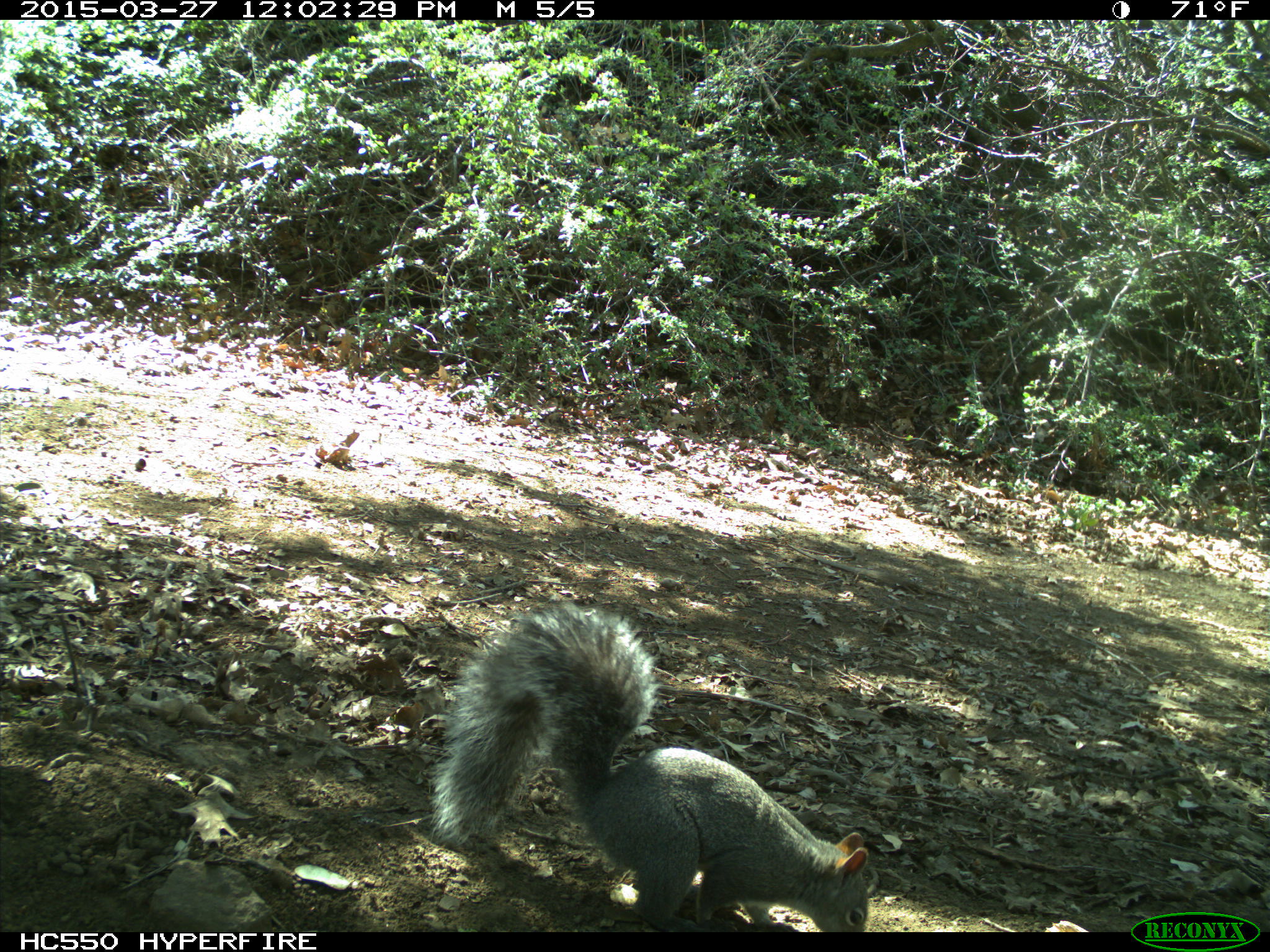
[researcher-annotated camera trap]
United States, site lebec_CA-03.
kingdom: Animalia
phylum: Chordata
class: Mammalia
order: Rodentia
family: Sciuridae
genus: Sciurus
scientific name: Sciurus carolinensis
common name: eastern gray squirrel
Sciurus carolinensis (eastern gray squirrel).